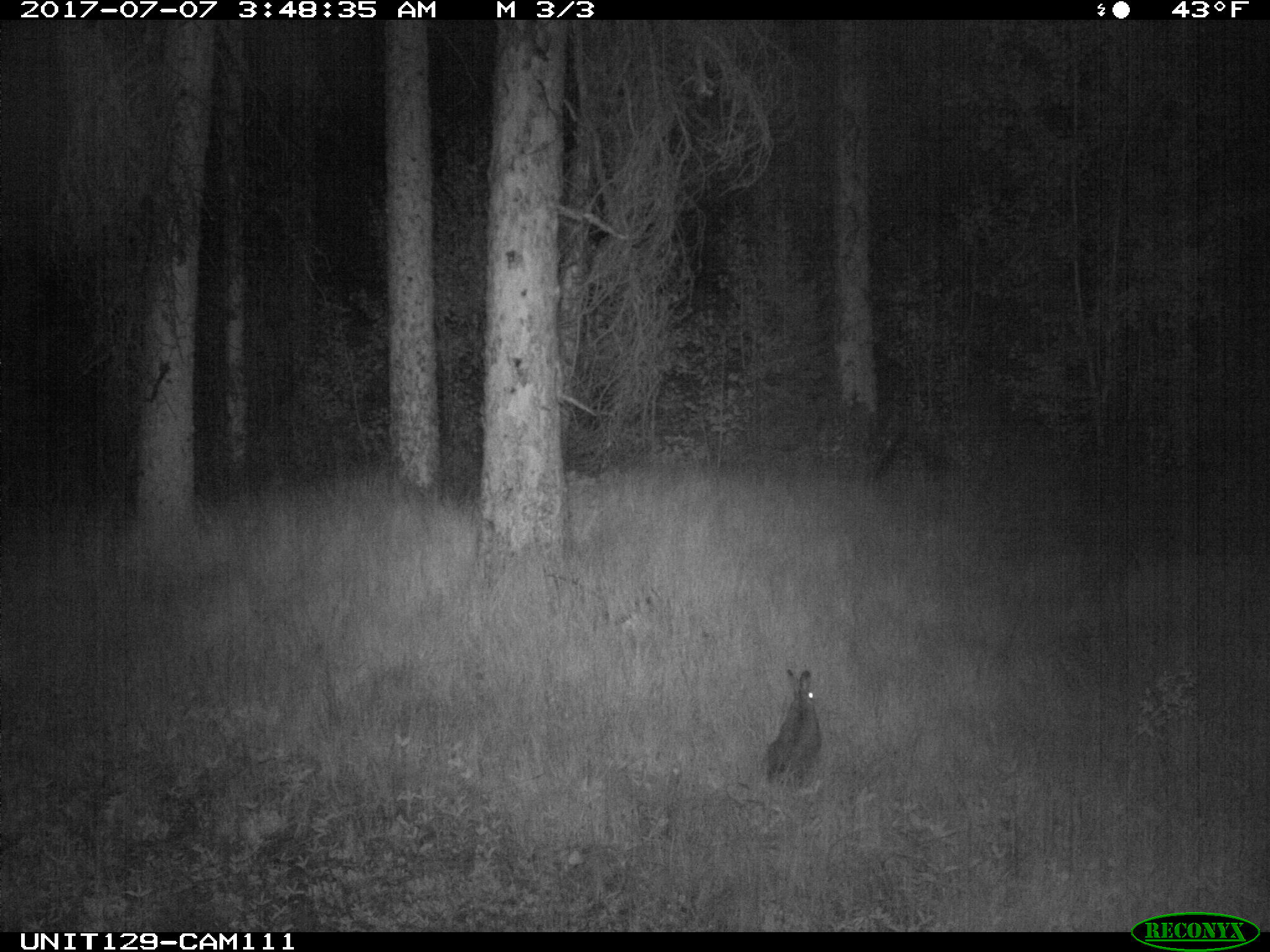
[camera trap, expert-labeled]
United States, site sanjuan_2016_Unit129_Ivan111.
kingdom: Animalia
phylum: Chordata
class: Mammalia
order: Lagomorpha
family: Leporidae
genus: Lepus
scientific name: Lepus americanus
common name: snowshoe hare